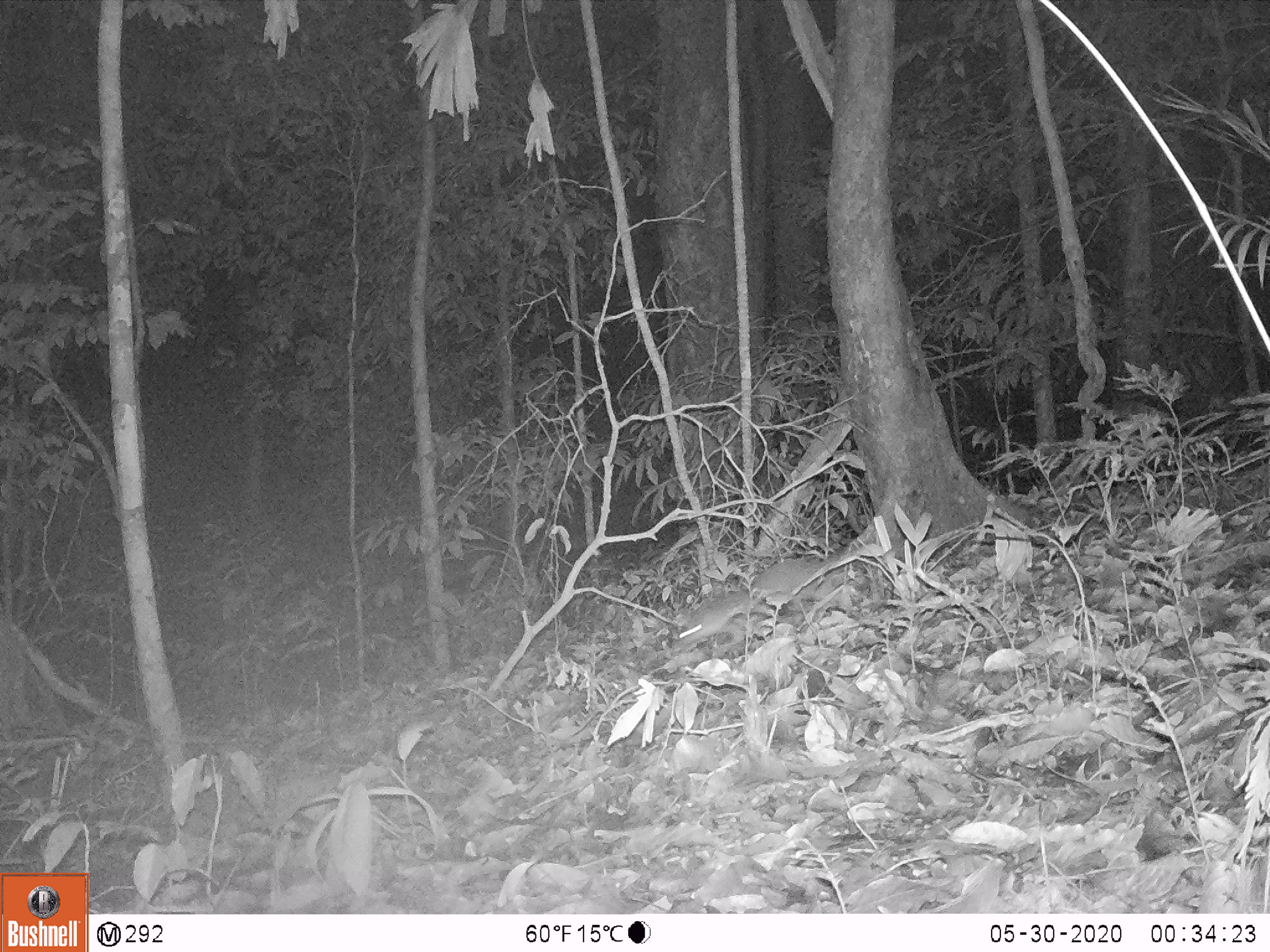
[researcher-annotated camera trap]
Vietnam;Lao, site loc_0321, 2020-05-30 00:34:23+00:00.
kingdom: Animalia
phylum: Chordata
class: Mammalia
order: Carnivora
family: Mustelidae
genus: Melogale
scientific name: Melogale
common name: ferret badger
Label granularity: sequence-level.